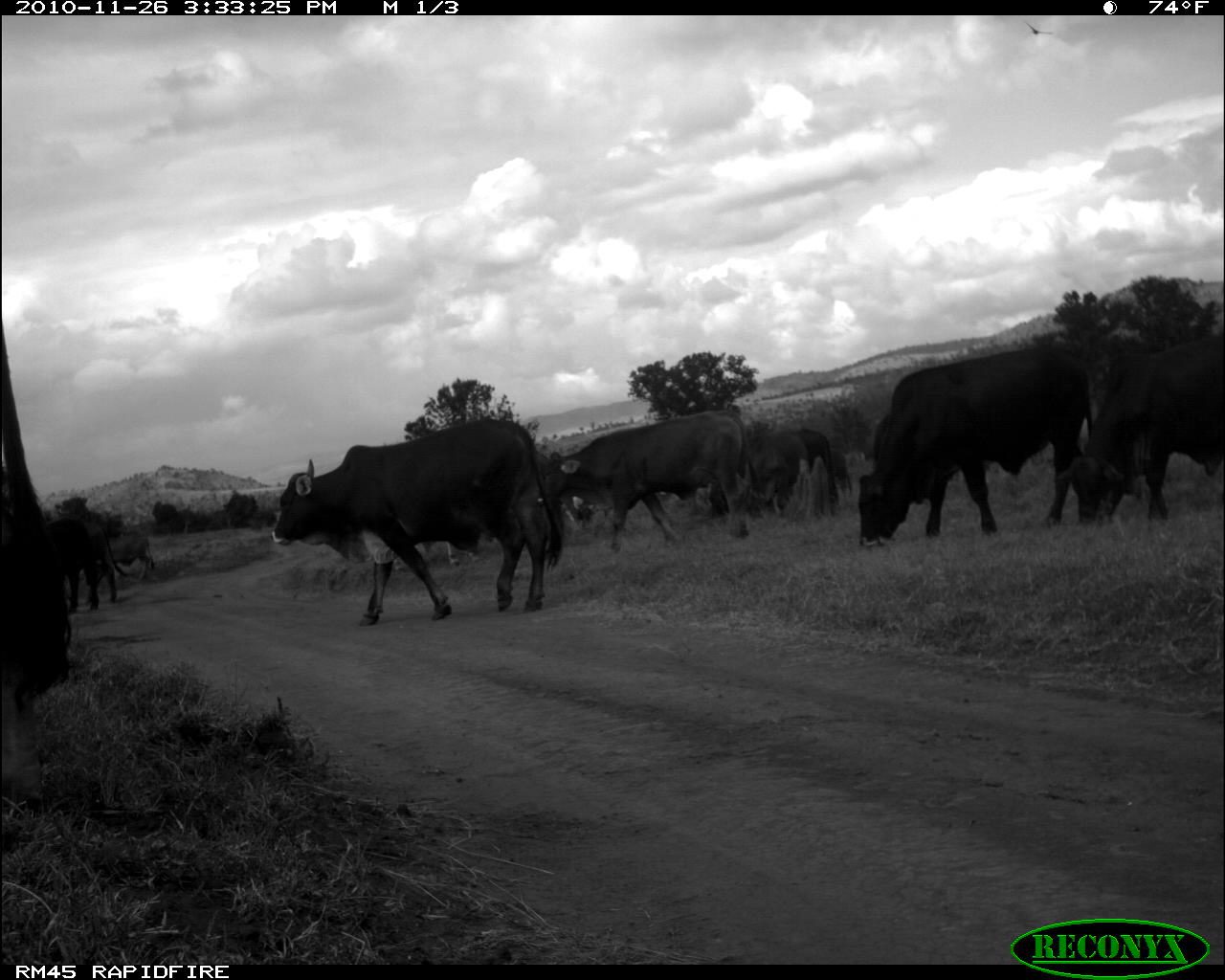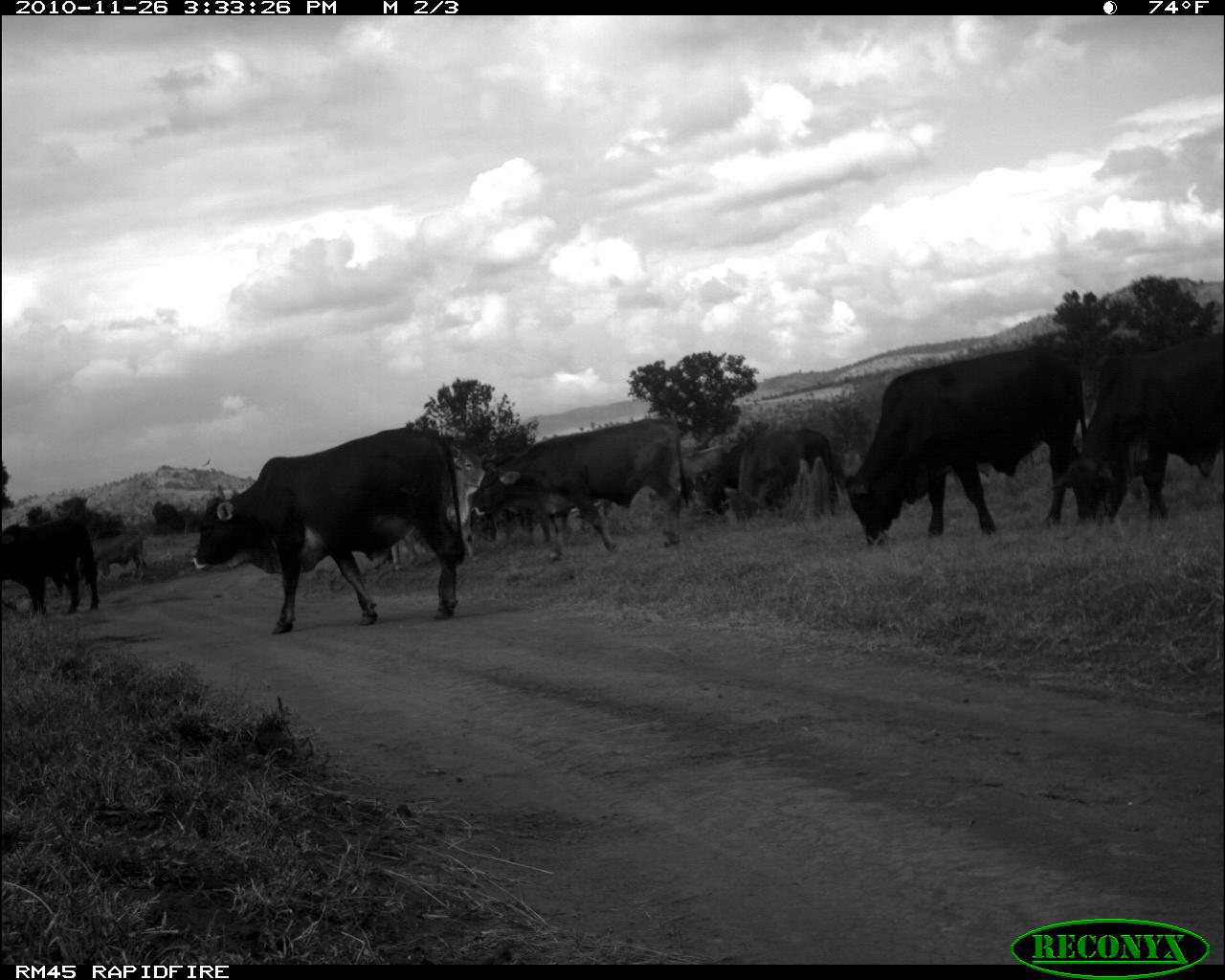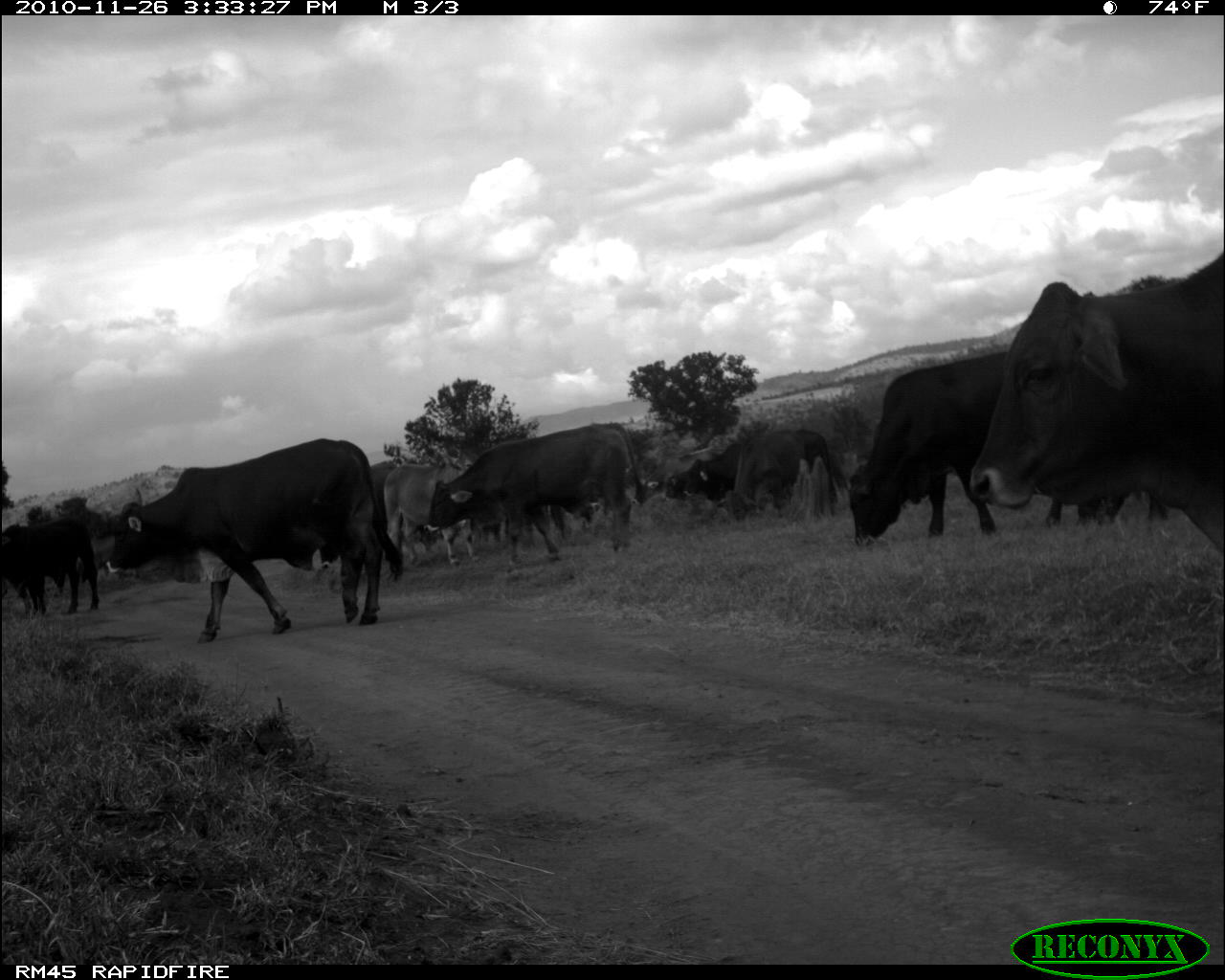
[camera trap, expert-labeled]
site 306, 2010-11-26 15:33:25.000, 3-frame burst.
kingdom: Animalia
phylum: Chordata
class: Mammalia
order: Artiodactyla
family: Bovidae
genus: Bos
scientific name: Bos taurus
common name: domestic cattle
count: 7